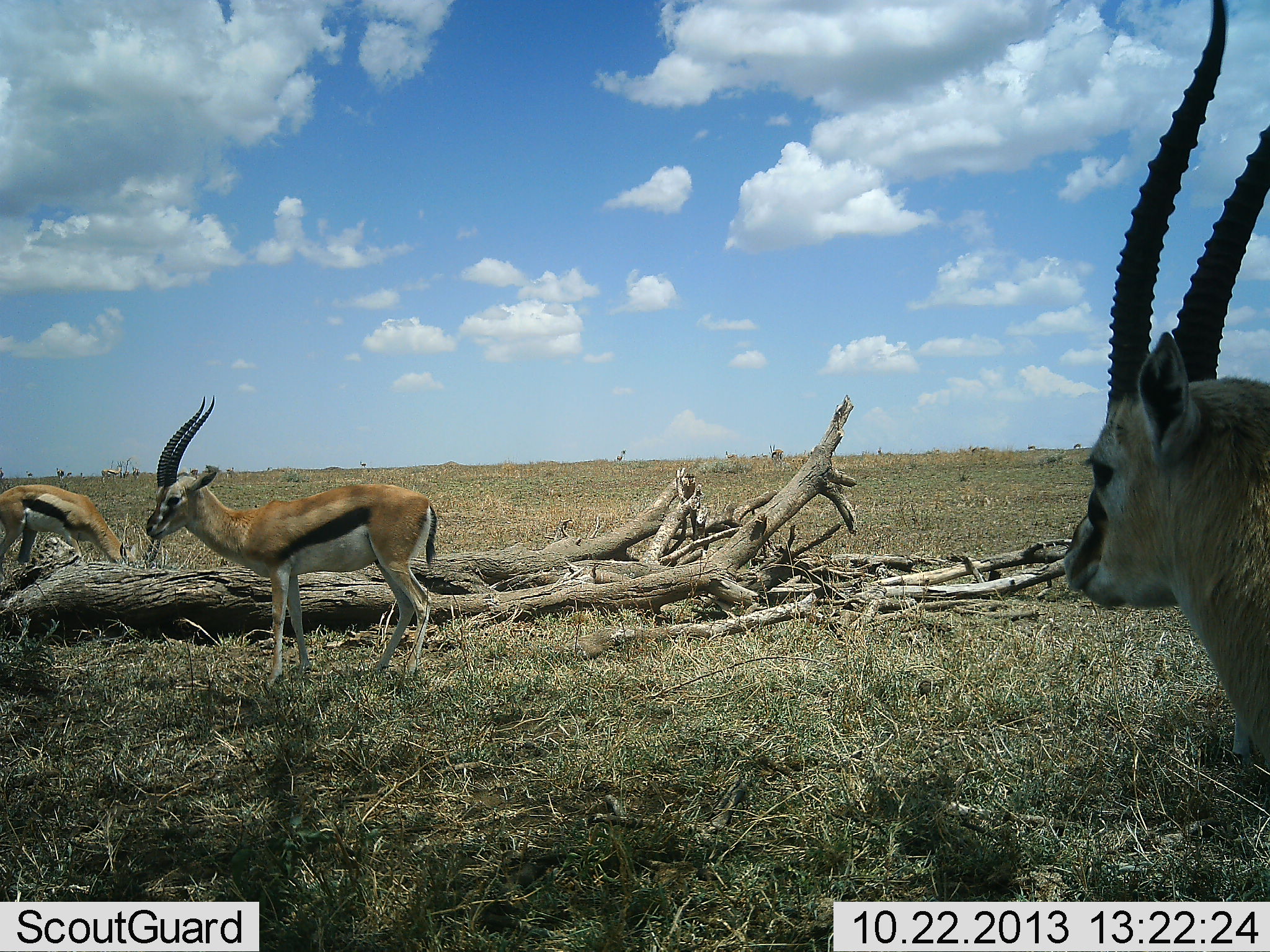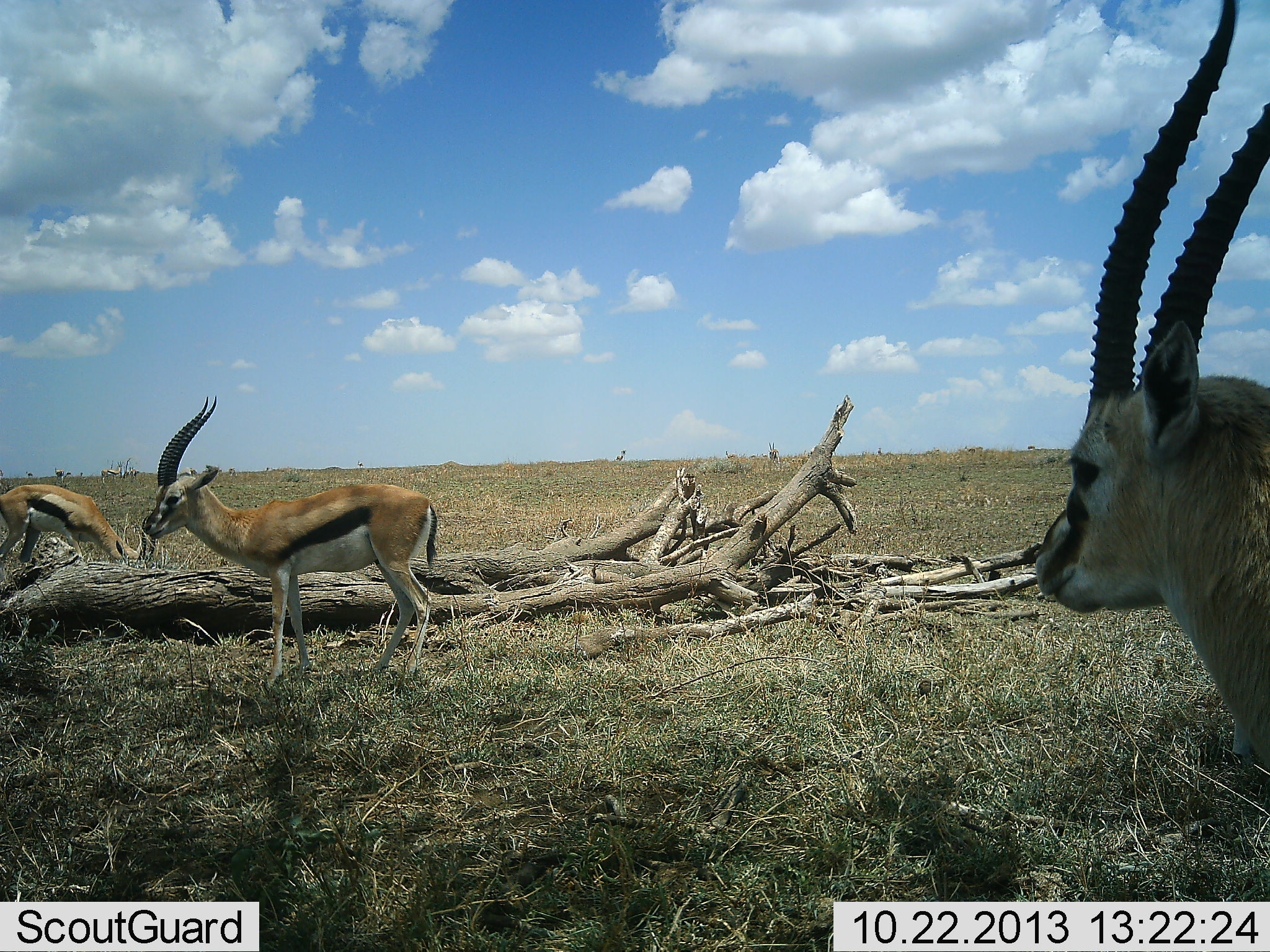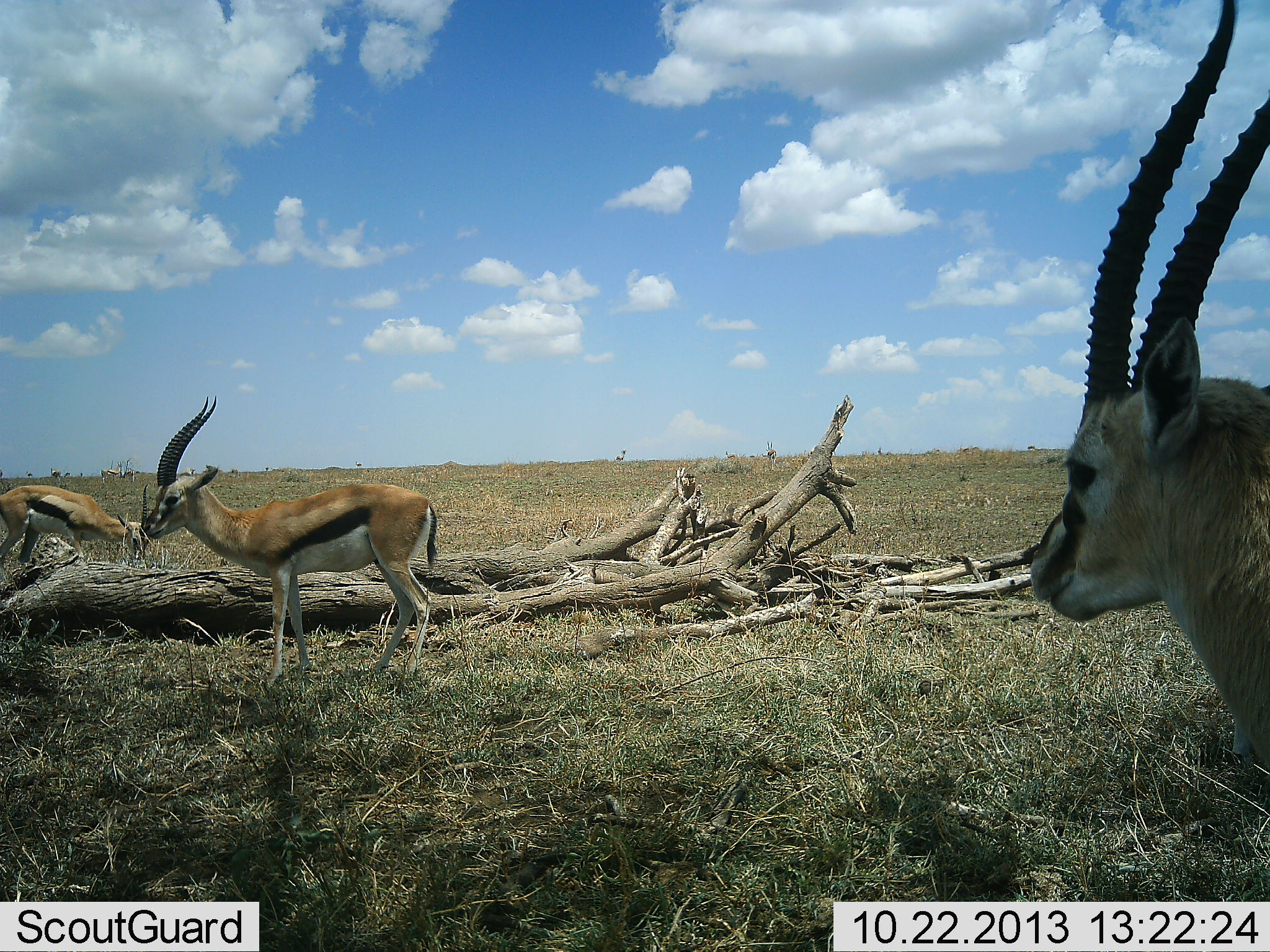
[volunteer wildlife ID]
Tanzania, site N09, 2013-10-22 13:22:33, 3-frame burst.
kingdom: Animalia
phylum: Chordata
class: Mammalia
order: Artiodactyla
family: Bovidae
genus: Eudorcas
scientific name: Eudorcas thomsonii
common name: thomson's gazelle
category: gazellethomsons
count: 3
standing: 90%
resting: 0%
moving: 20%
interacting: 0%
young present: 0%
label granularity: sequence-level